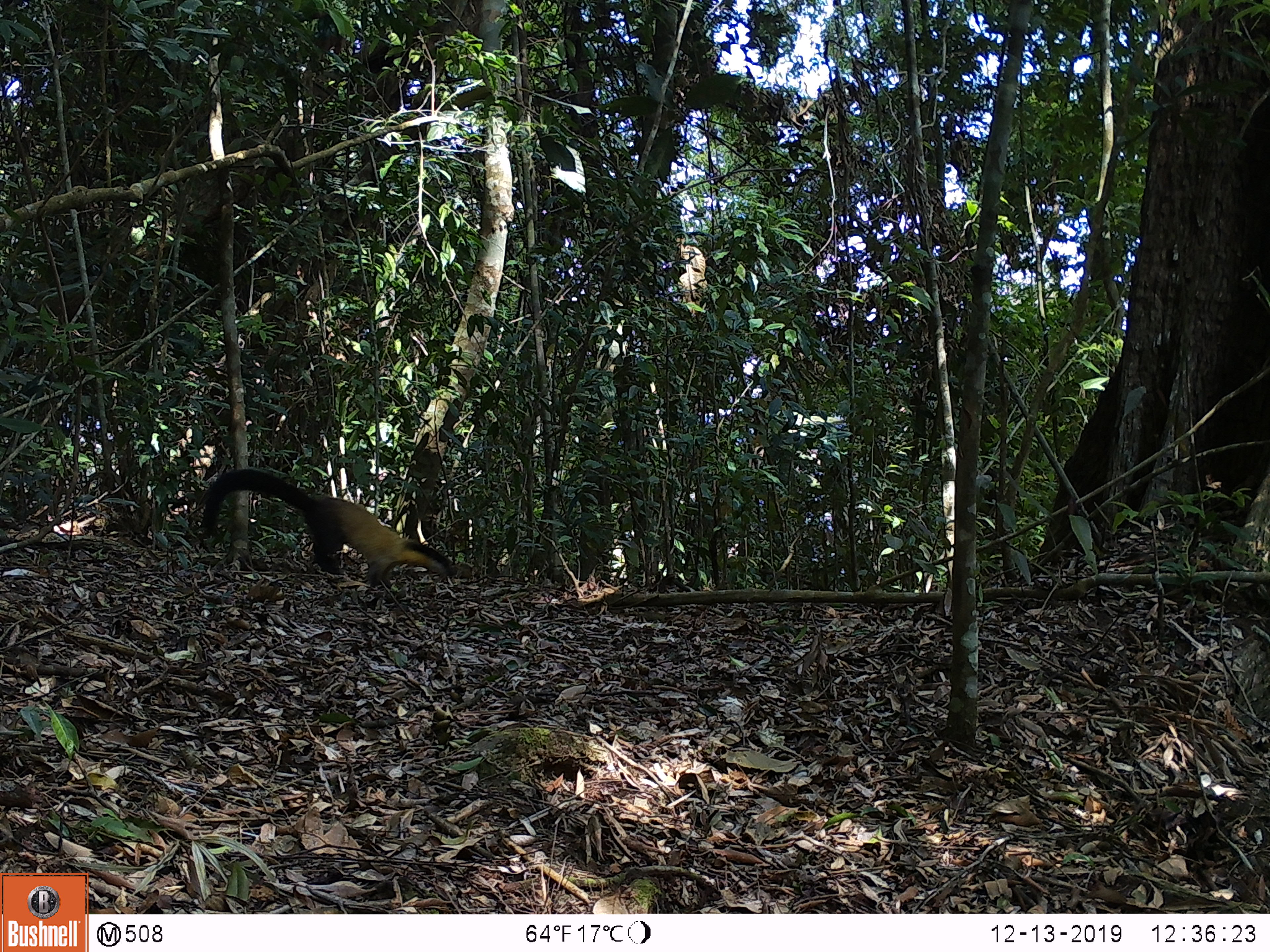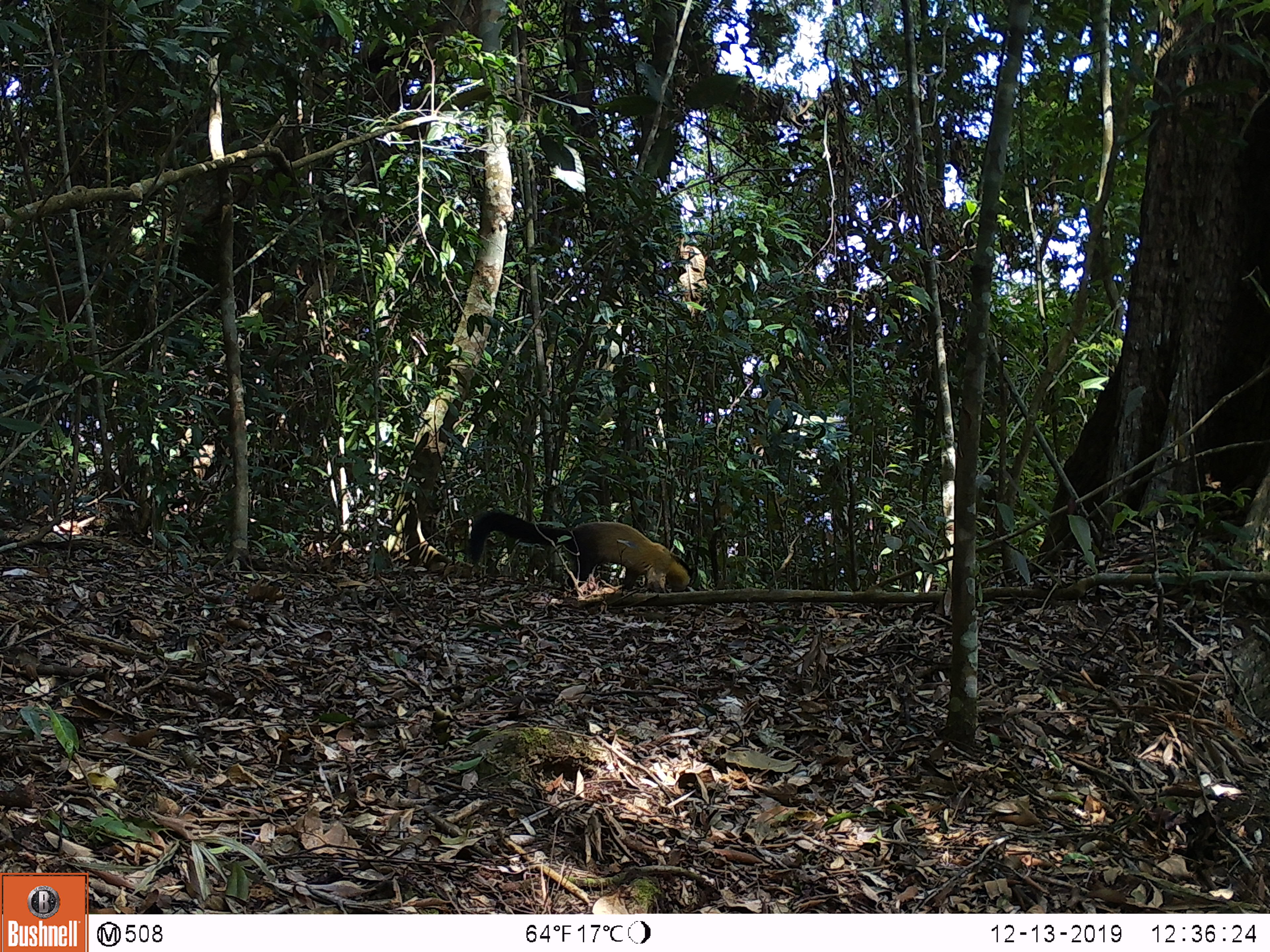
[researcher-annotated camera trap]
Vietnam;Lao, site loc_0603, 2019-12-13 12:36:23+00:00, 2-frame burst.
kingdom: Animalia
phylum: Chordata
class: Mammalia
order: Carnivora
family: Mustelidae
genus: Martes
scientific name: Martes flavigula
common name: yellow-throated marten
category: yellow throated marten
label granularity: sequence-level